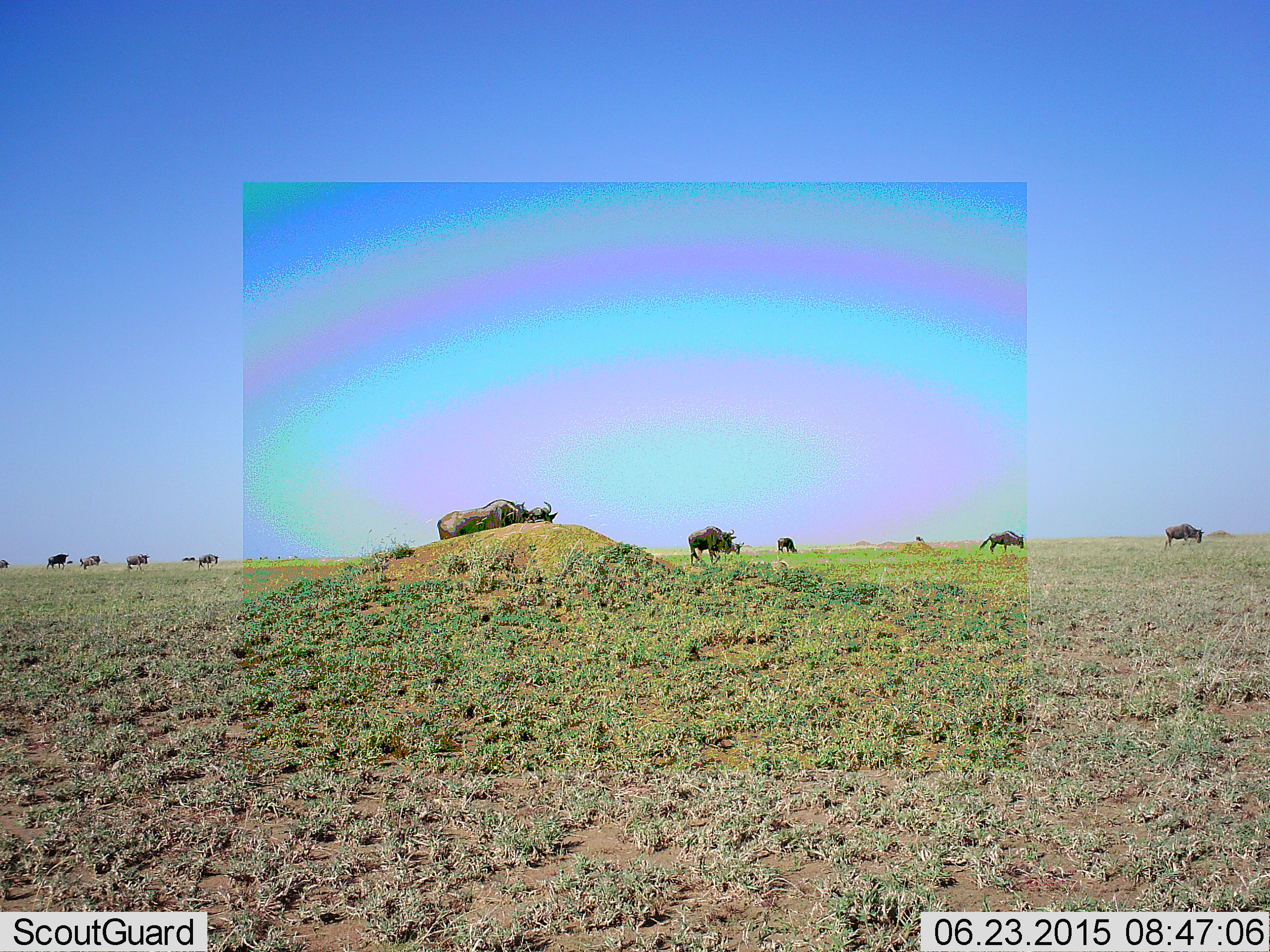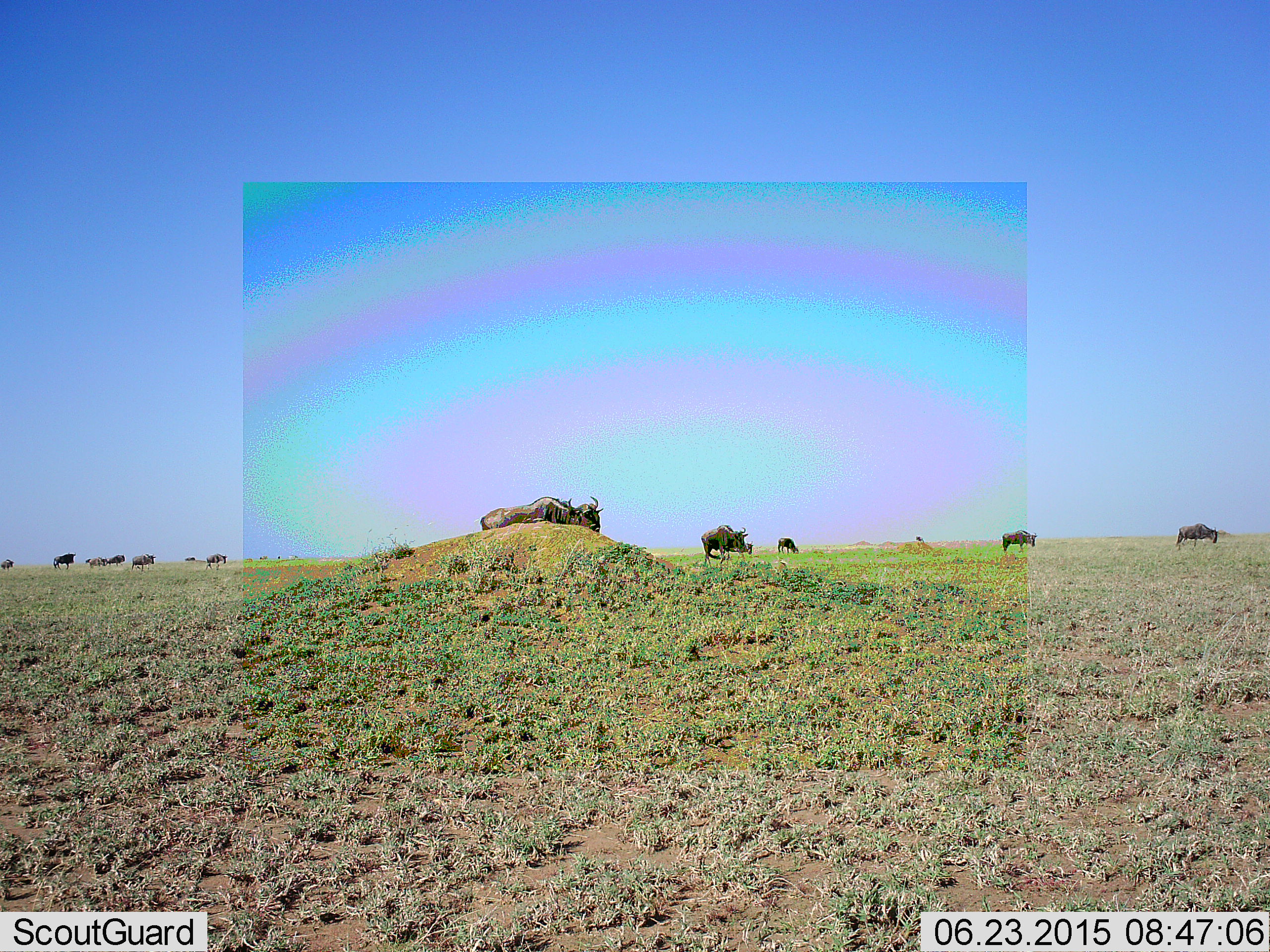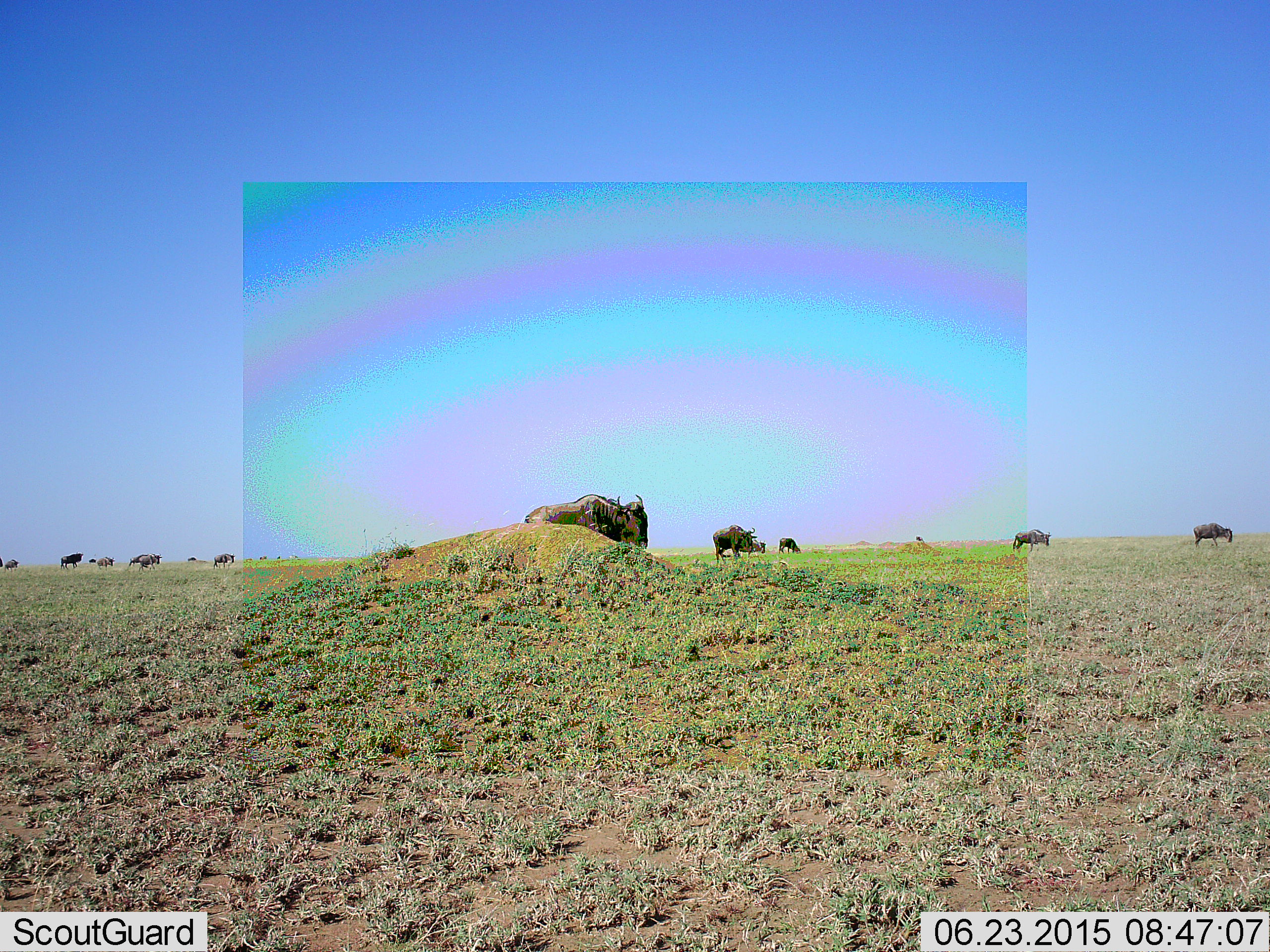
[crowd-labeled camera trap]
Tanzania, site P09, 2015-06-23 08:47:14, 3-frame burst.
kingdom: Animalia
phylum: Chordata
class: Mammalia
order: Artiodactyla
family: Bovidae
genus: Connochaetes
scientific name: Connochaetes taurinus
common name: blue wildebeest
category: wildebeest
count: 11-50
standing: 30%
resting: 0%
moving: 70%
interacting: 0%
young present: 0%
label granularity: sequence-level